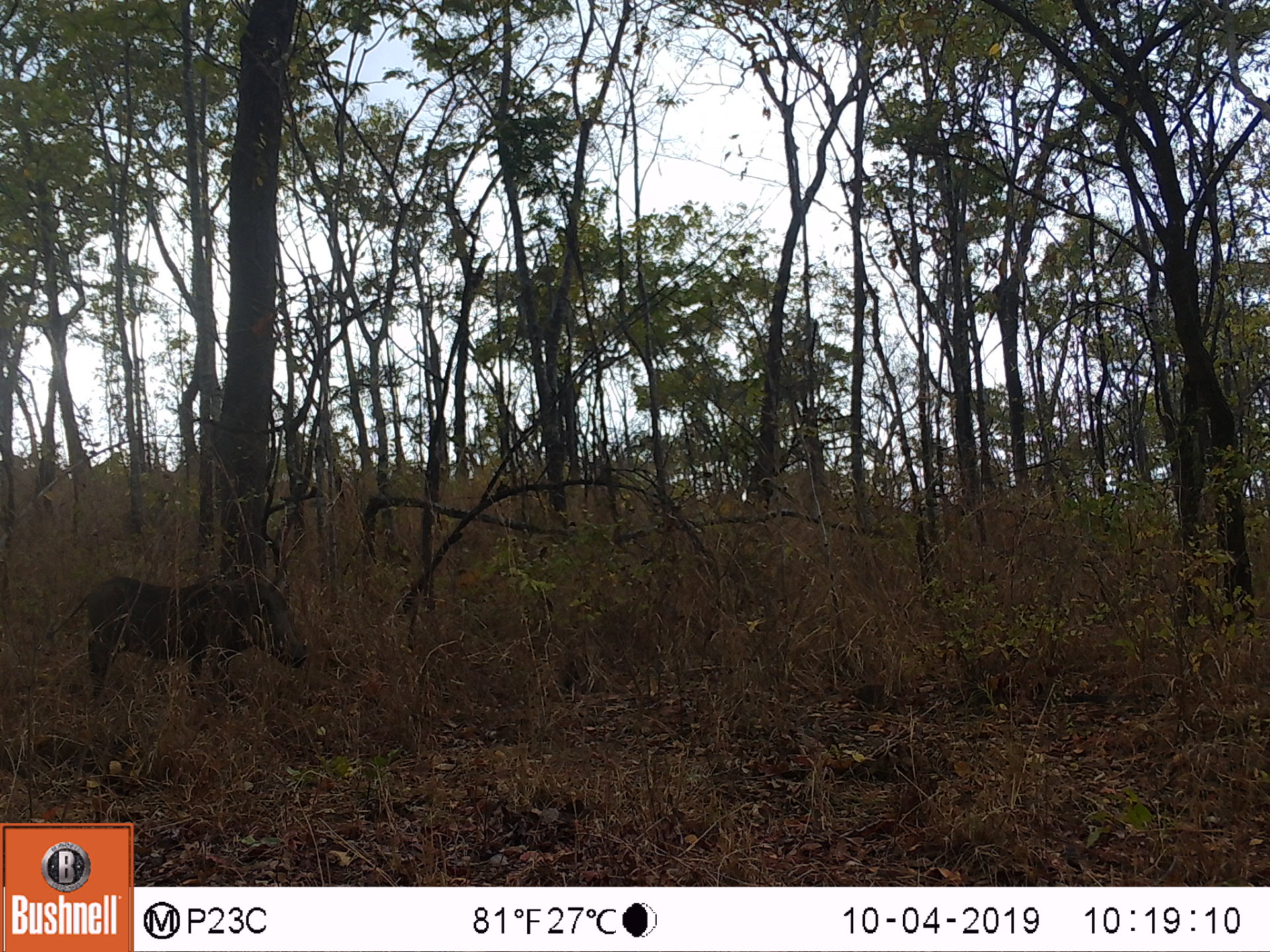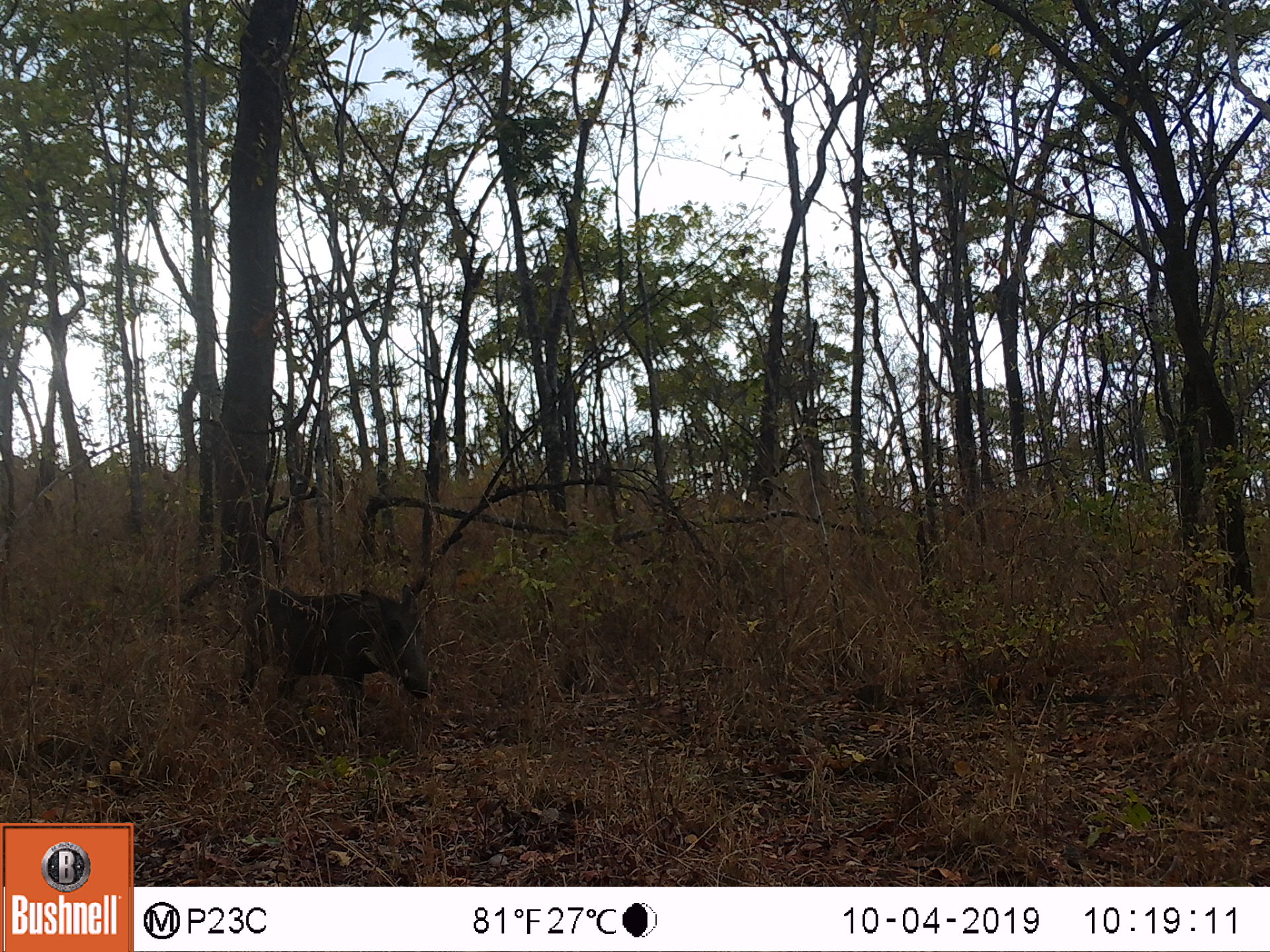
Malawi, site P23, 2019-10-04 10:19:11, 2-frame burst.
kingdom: Animalia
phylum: Chordata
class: Mammalia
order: Artiodactyla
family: Suidae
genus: Phacochoerus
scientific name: Phacochoerus africanus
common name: common warthog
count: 1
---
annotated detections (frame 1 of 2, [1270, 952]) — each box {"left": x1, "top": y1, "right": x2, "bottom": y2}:
common warthog: {"left": 72, "top": 570, "right": 305, "bottom": 696}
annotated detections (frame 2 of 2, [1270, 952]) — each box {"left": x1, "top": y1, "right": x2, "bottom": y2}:
common warthog: {"left": 233, "top": 580, "right": 437, "bottom": 725}